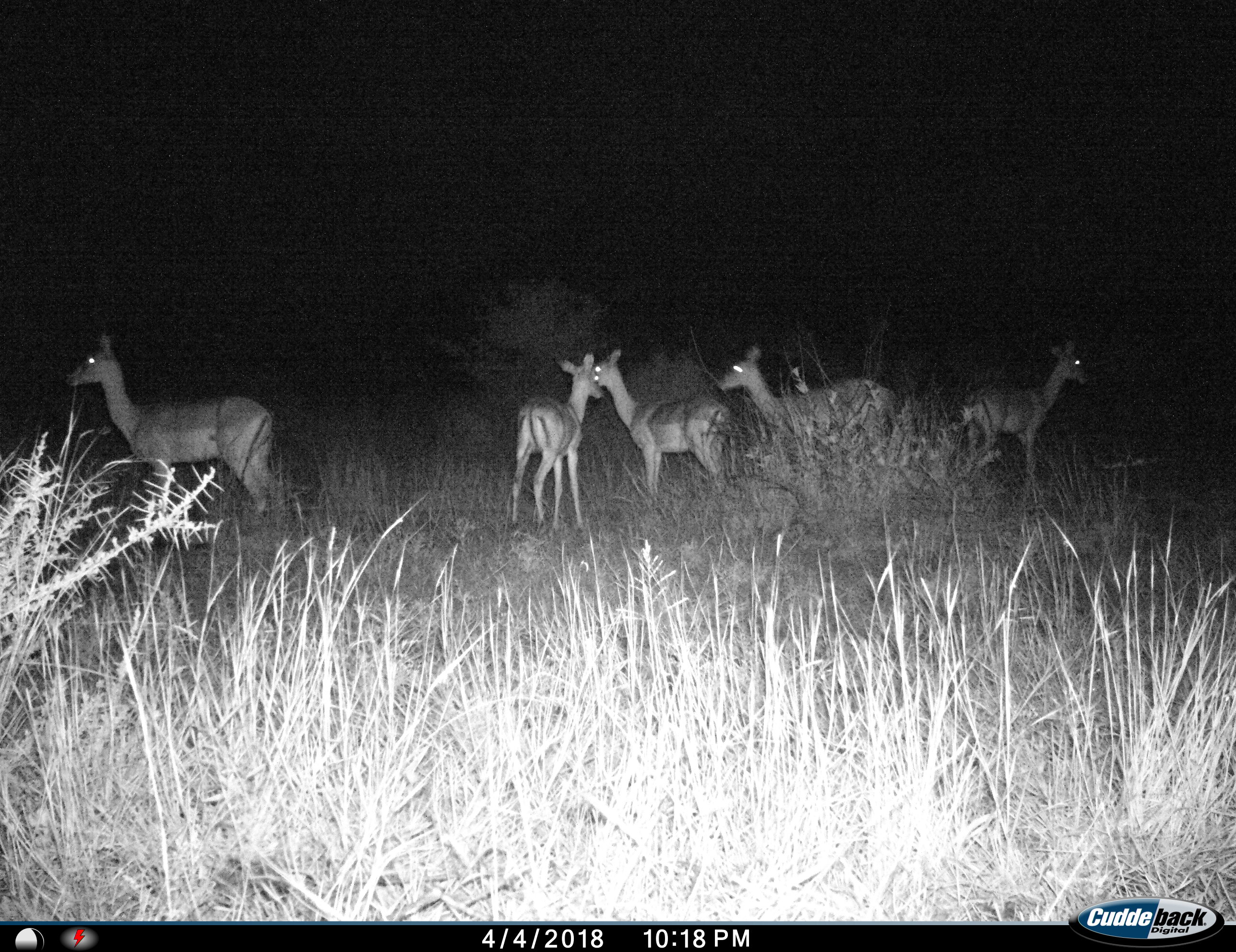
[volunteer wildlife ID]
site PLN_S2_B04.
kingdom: Animalia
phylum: Chordata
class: Mammalia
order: Artiodactyla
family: Bovidae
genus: Aepyceros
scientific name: Aepyceros melampus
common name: impala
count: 5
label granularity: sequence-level